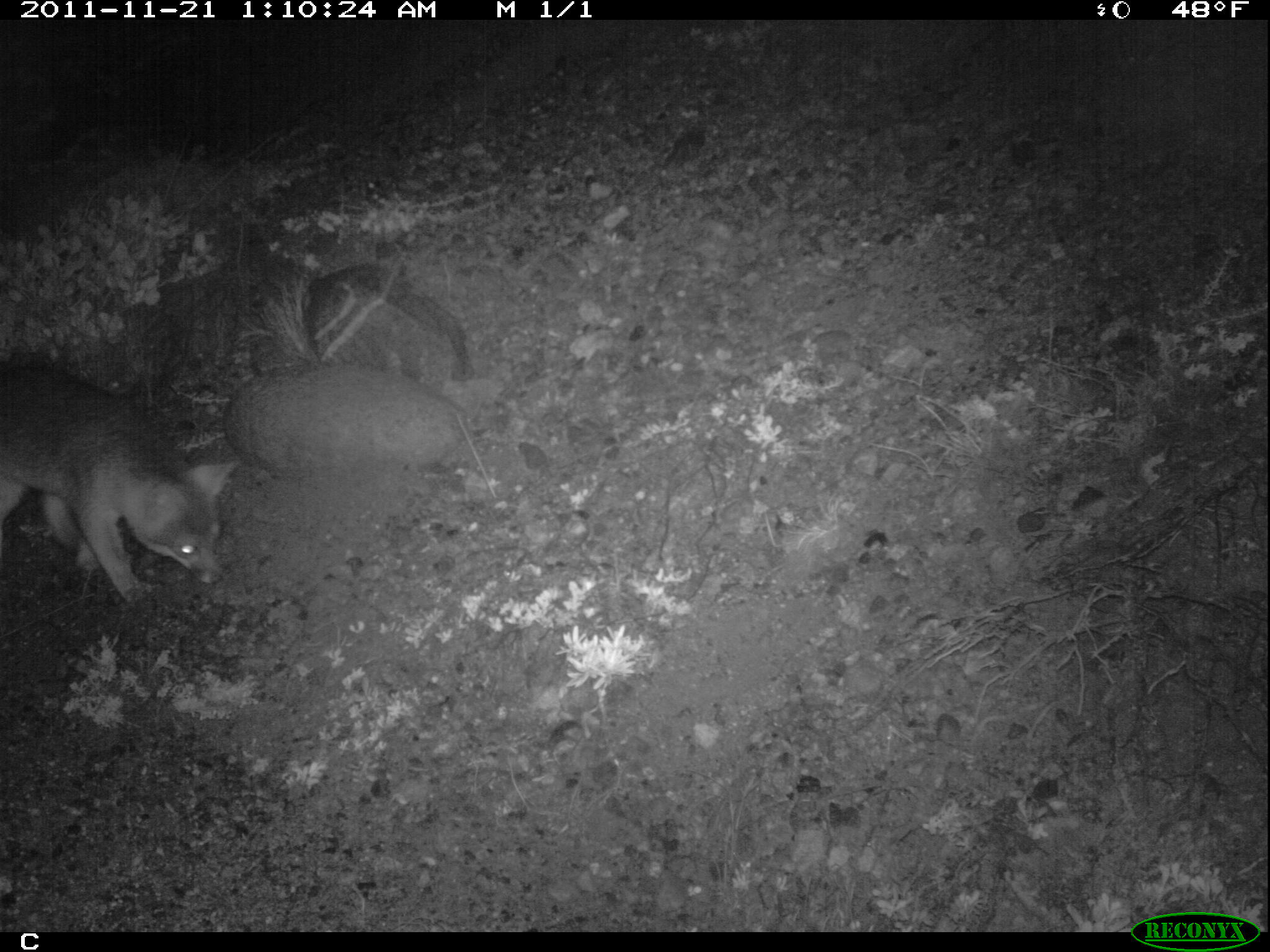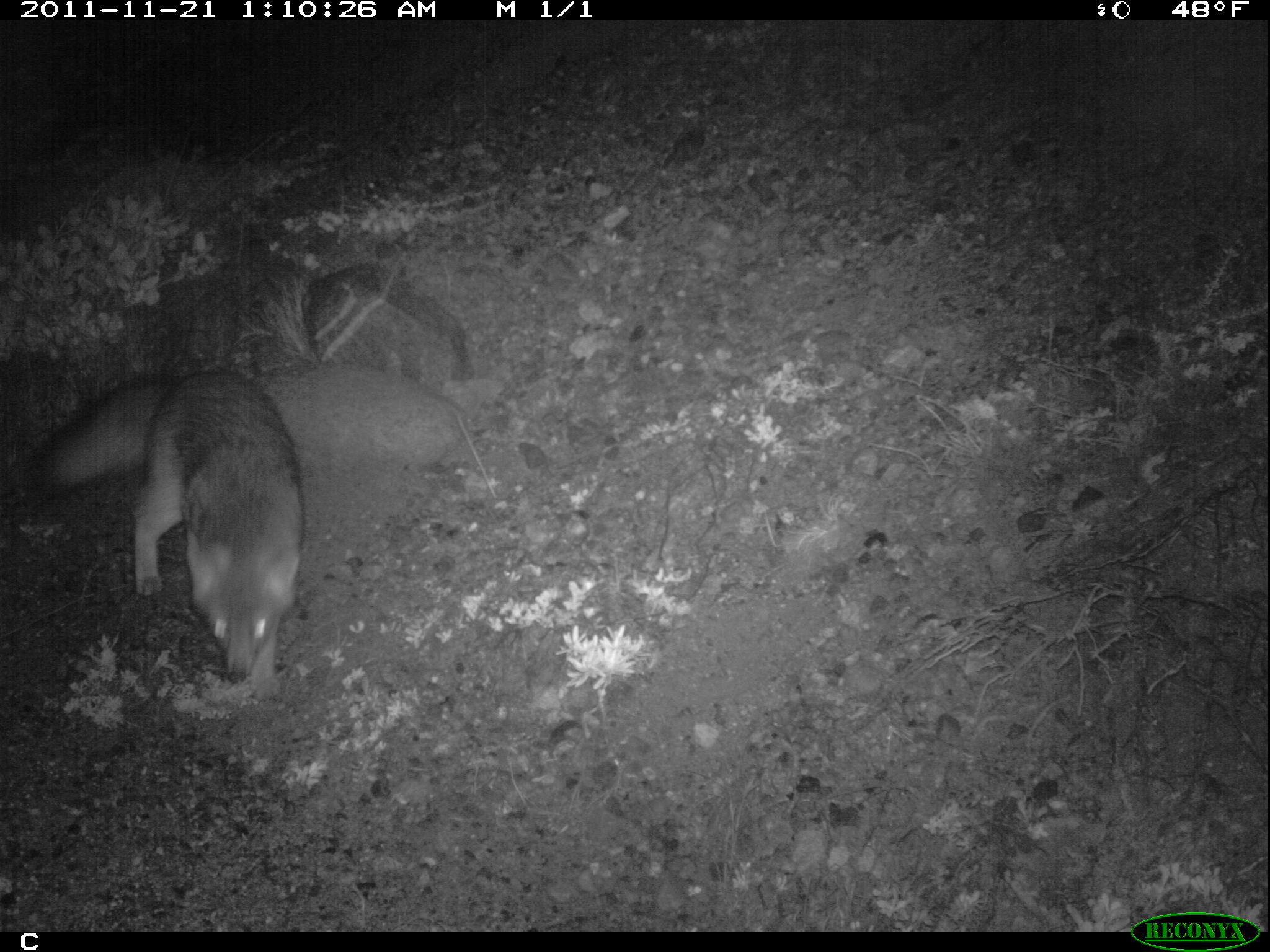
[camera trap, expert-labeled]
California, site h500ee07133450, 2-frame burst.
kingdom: Animalia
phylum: Chordata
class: Mammalia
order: Carnivora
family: Canidae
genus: Urocyon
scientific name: Urocyon littoralis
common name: island fox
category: fox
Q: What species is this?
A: Fox (island fox) (Urocyon littoralis).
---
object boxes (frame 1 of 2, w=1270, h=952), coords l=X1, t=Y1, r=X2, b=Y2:
fox: l=0, t=361, r=239, b=602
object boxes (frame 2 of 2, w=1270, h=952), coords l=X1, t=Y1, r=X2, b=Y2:
fox: l=34, t=367, r=304, b=685